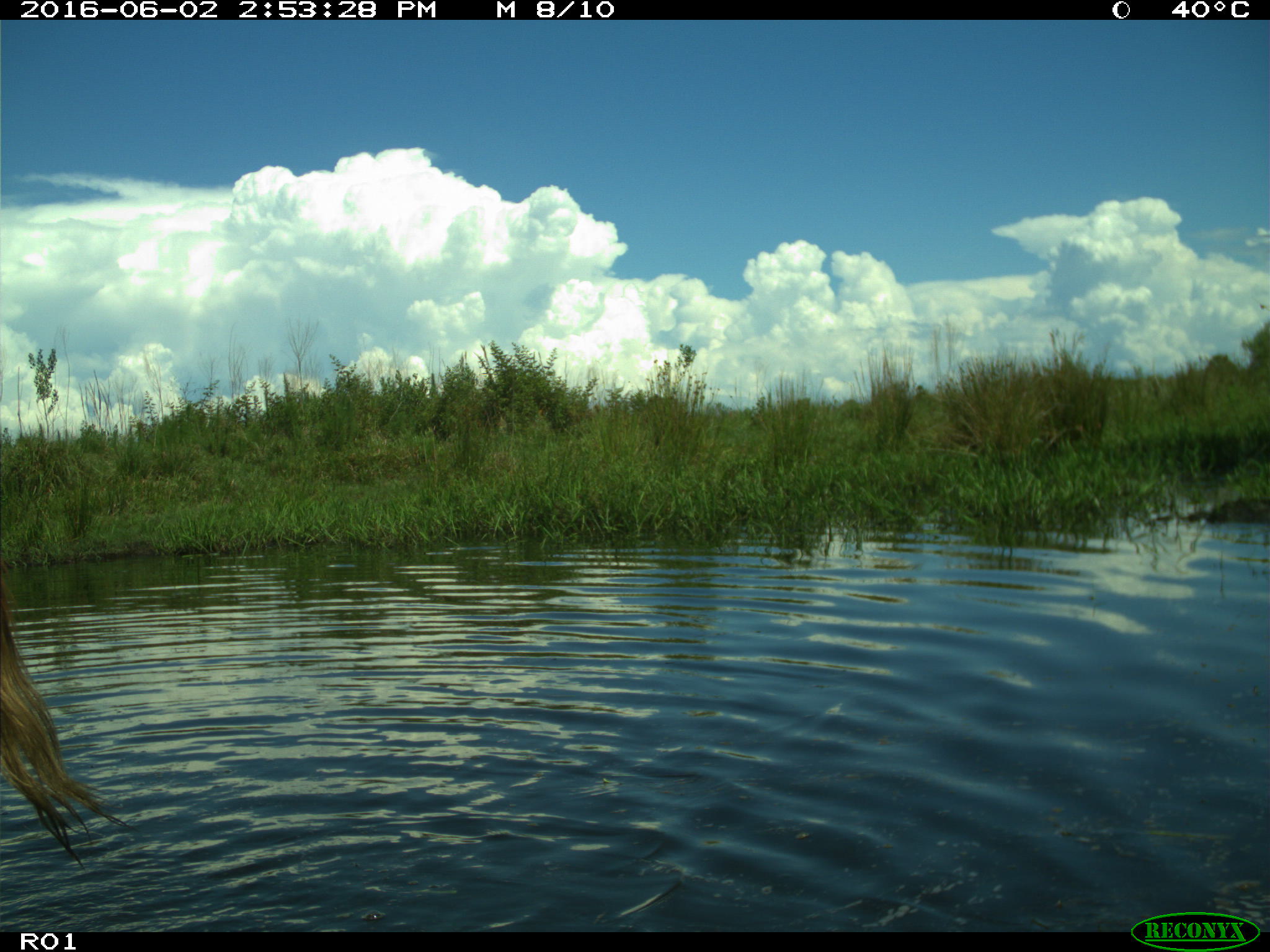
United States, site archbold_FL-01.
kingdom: Animalia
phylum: Chordata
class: Mammalia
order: Artiodactyla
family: Bovidae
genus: Bos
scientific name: Bos taurus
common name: domestic cow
Bos taurus (domestic cow).